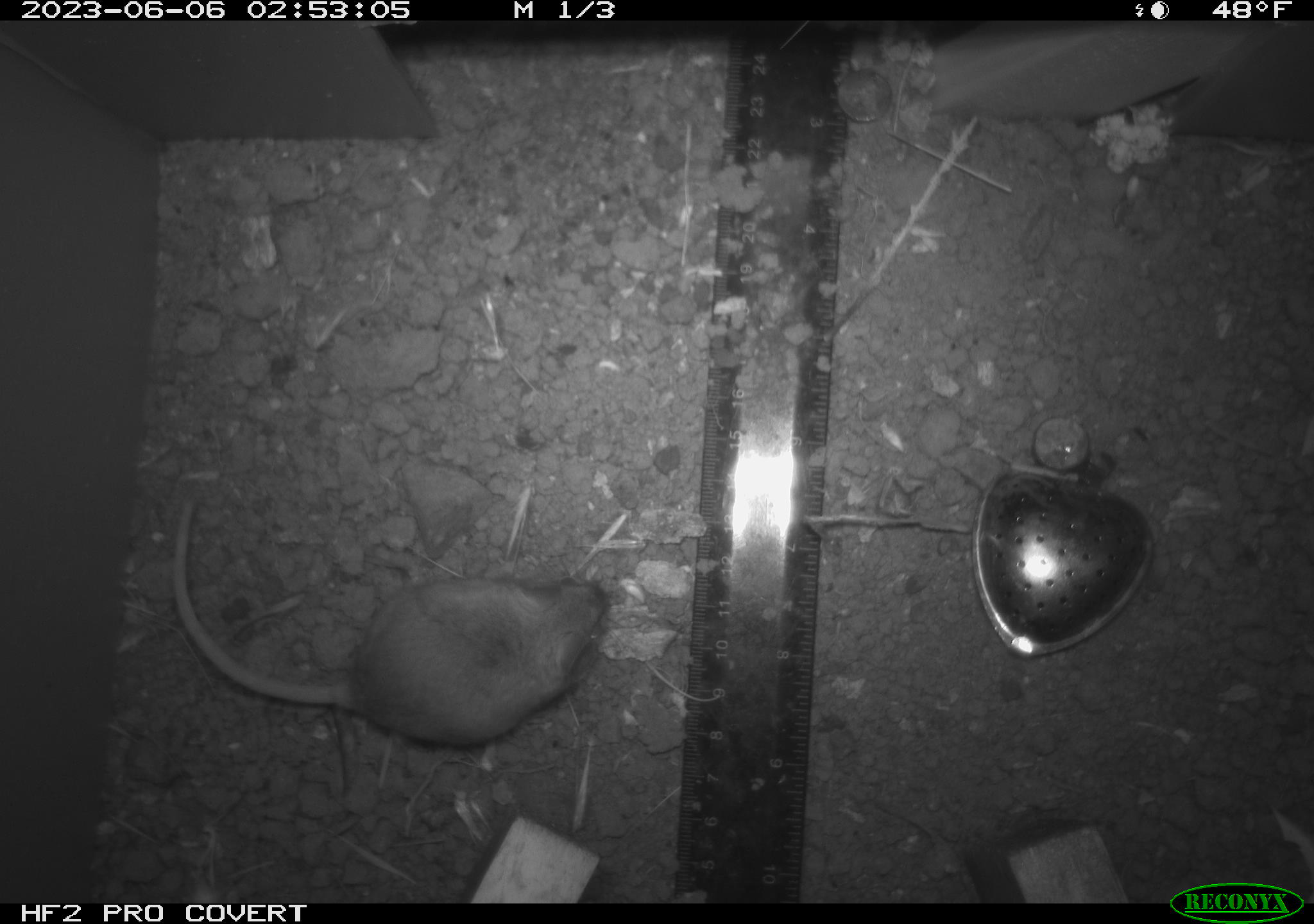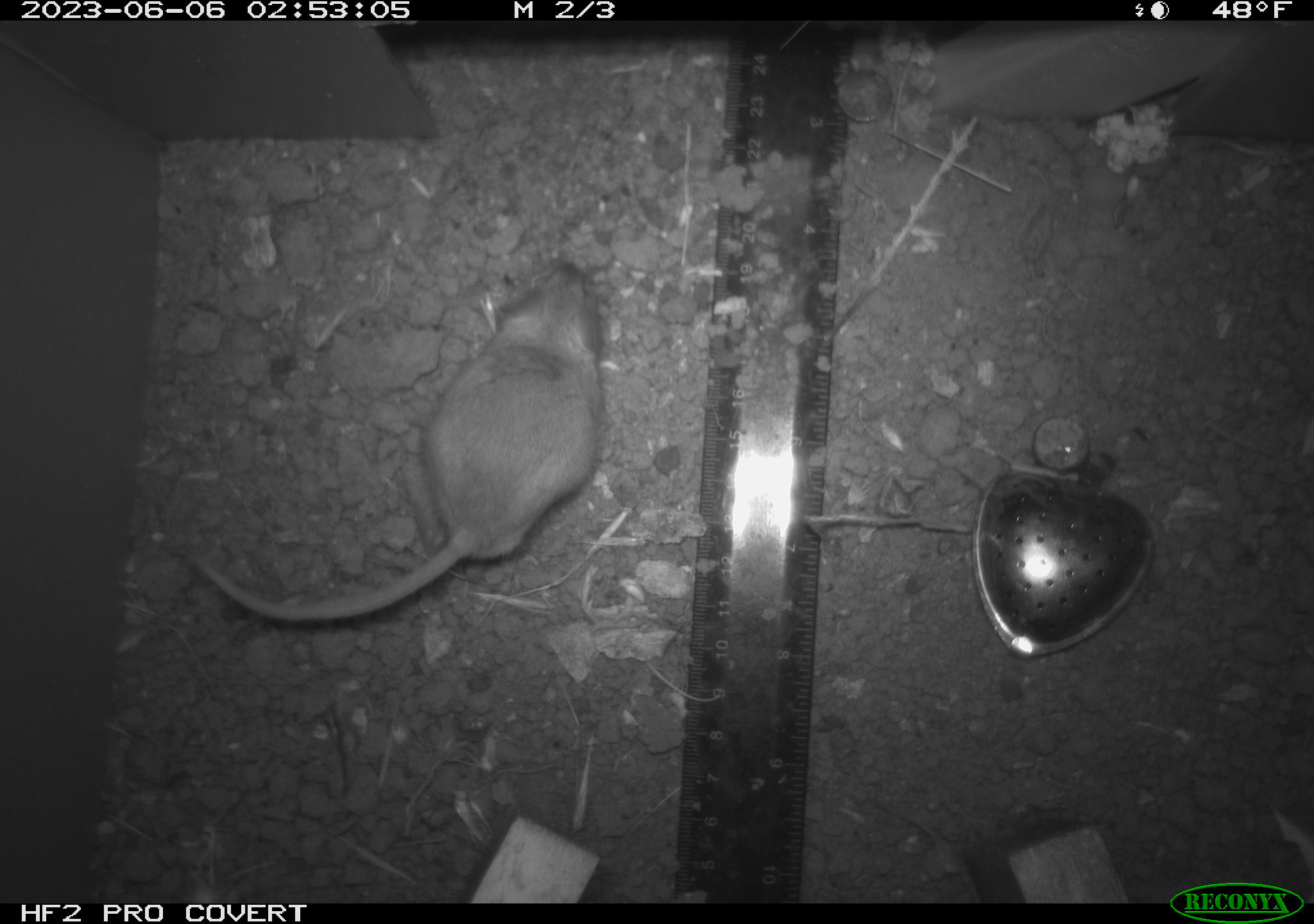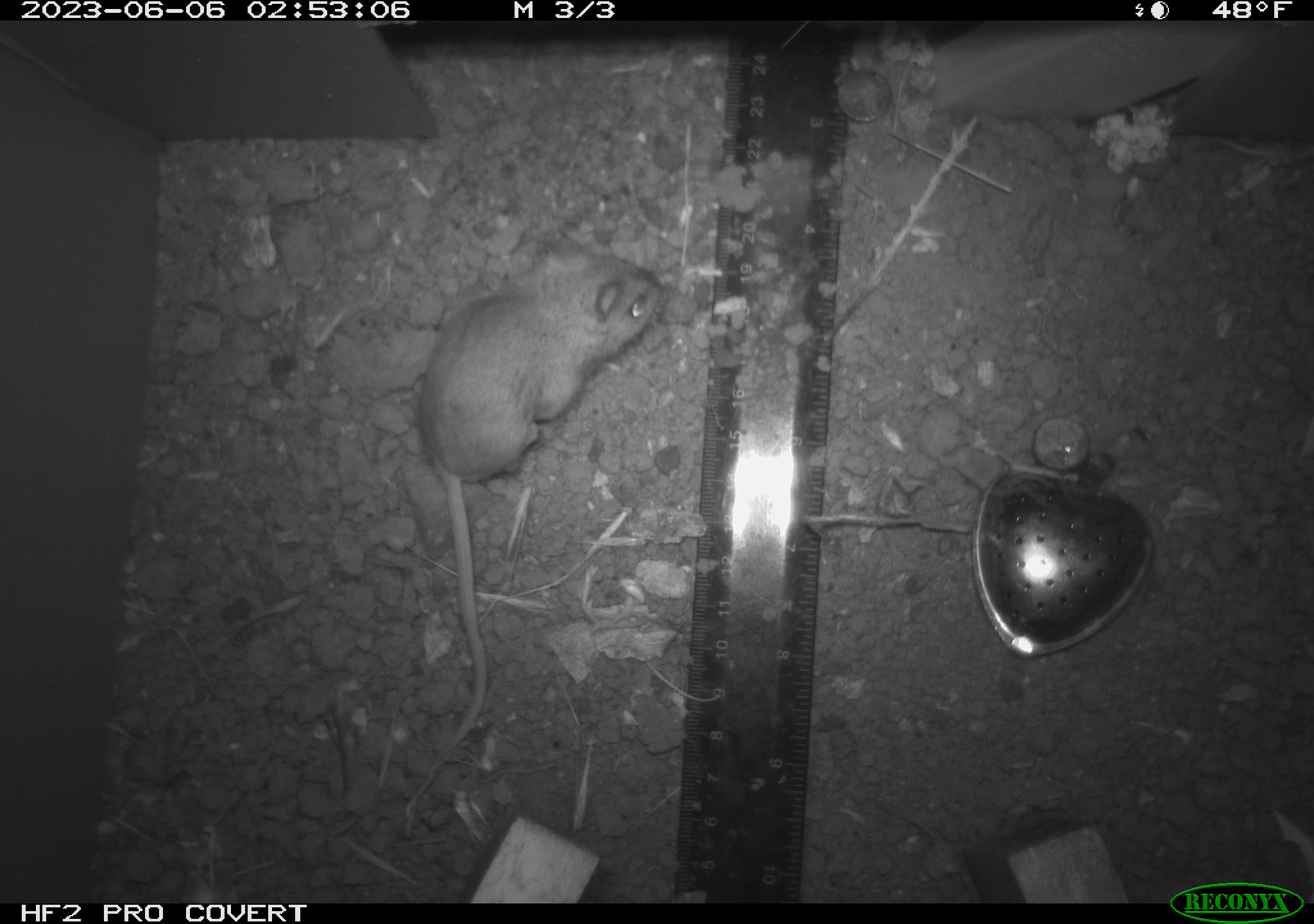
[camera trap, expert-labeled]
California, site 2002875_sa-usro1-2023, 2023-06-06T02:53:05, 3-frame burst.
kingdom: Animalia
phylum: Chordata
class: Mammalia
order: Rodentia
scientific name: Rodentia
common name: mouse species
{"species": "mouse species (Rodentia)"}